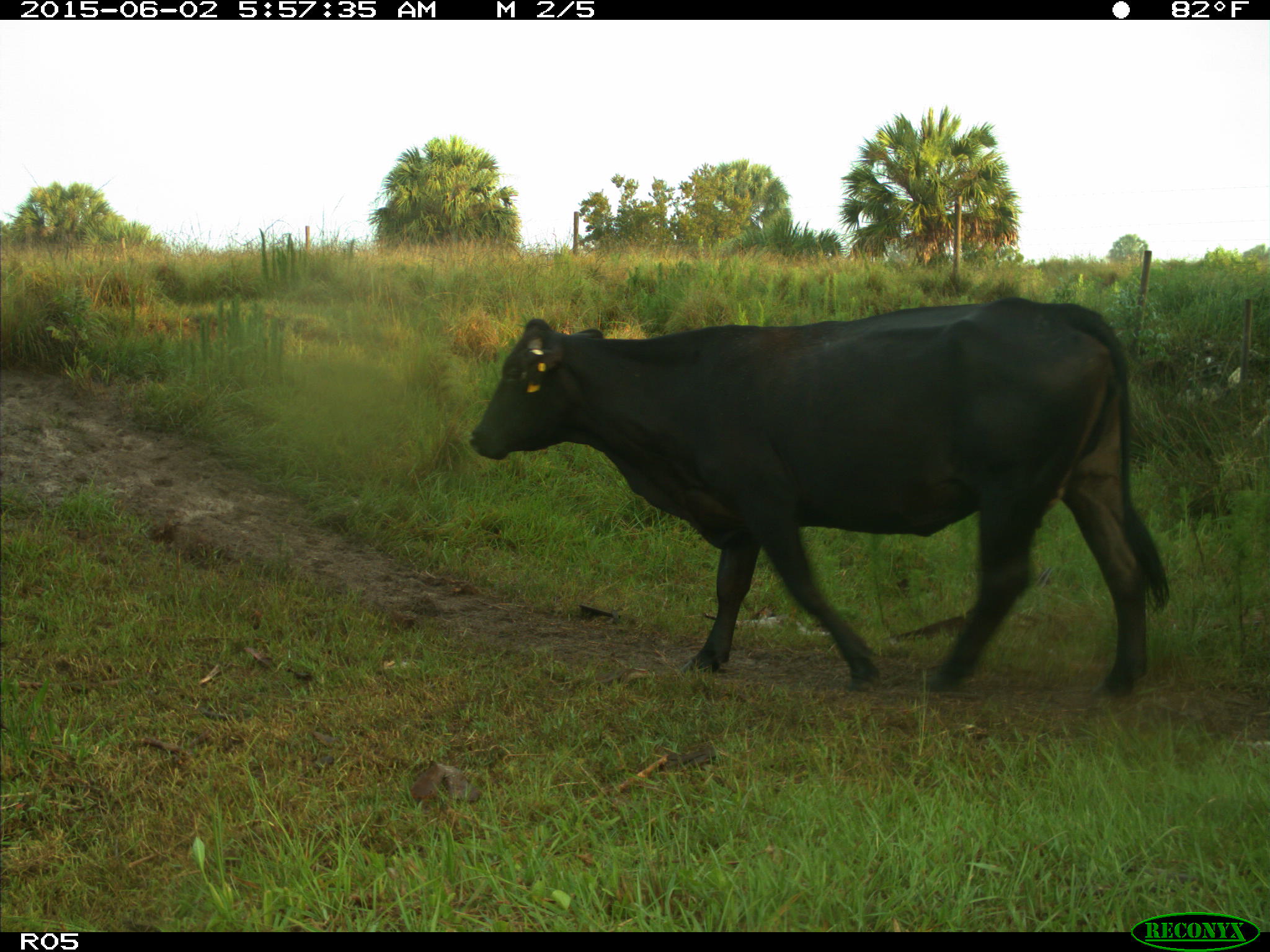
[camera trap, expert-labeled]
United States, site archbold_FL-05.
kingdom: Animalia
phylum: Chordata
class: Mammalia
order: Artiodactyla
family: Bovidae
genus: Bos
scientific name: Bos taurus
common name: domestic cow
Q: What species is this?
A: Bos taurus (domestic cow).